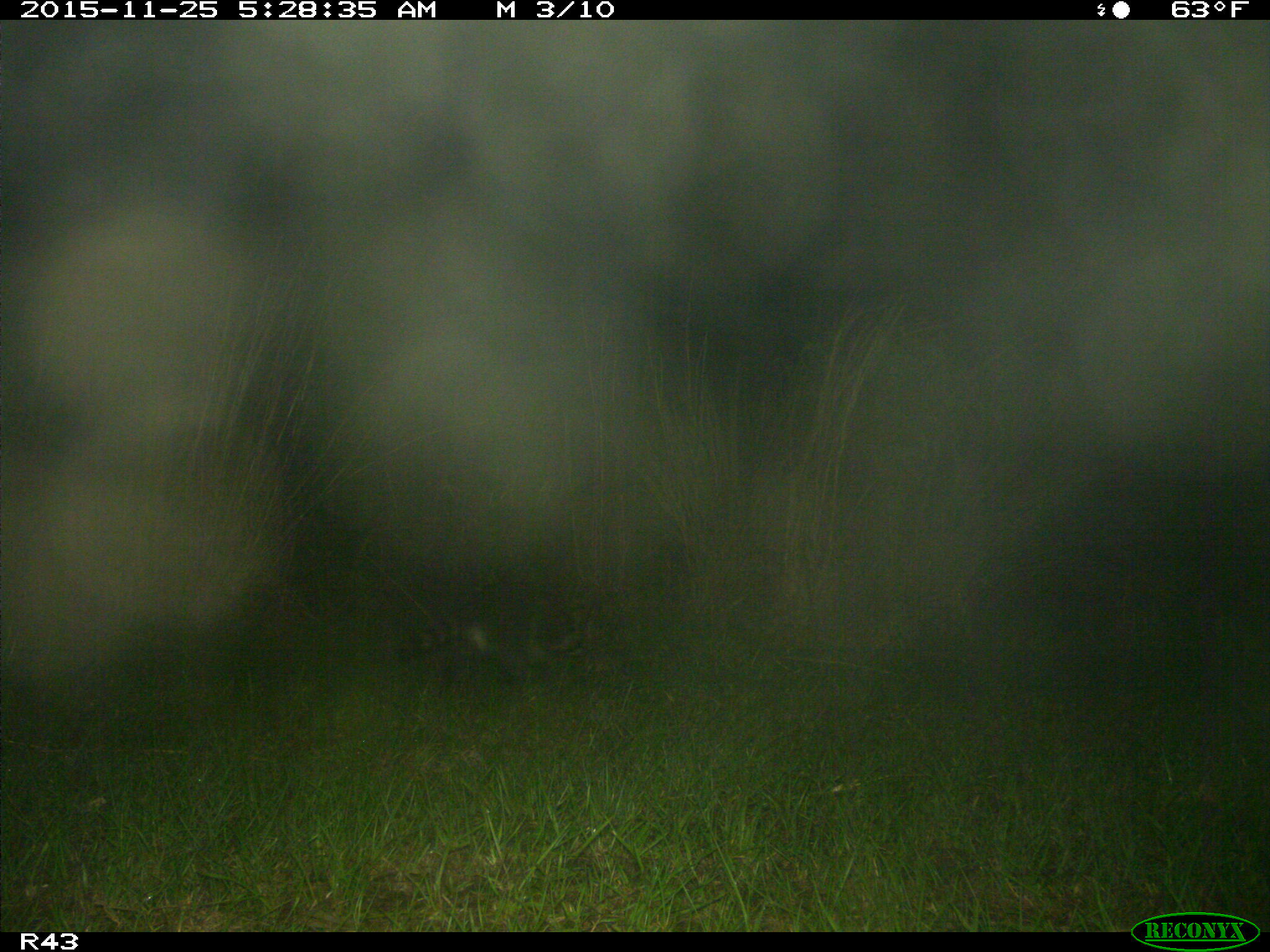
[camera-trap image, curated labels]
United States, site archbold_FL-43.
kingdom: Animalia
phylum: Chordata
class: Mammalia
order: Carnivora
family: Procyonidae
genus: Procyon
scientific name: Procyon lotor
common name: common raccoon